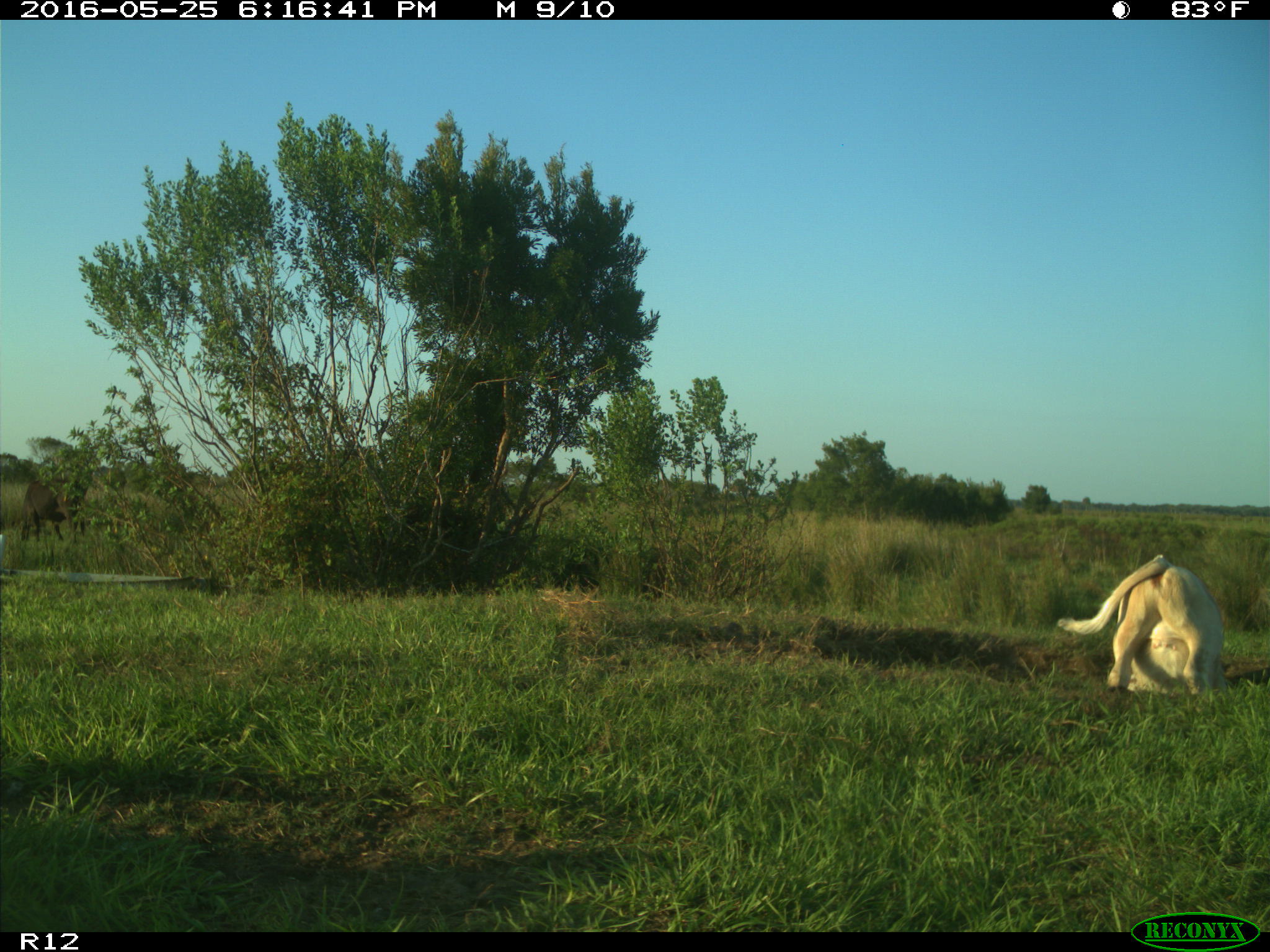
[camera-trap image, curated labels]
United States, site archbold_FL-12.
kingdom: Animalia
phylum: Chordata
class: Mammalia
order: Artiodactyla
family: Bovidae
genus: Bos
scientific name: Bos taurus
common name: domestic cow